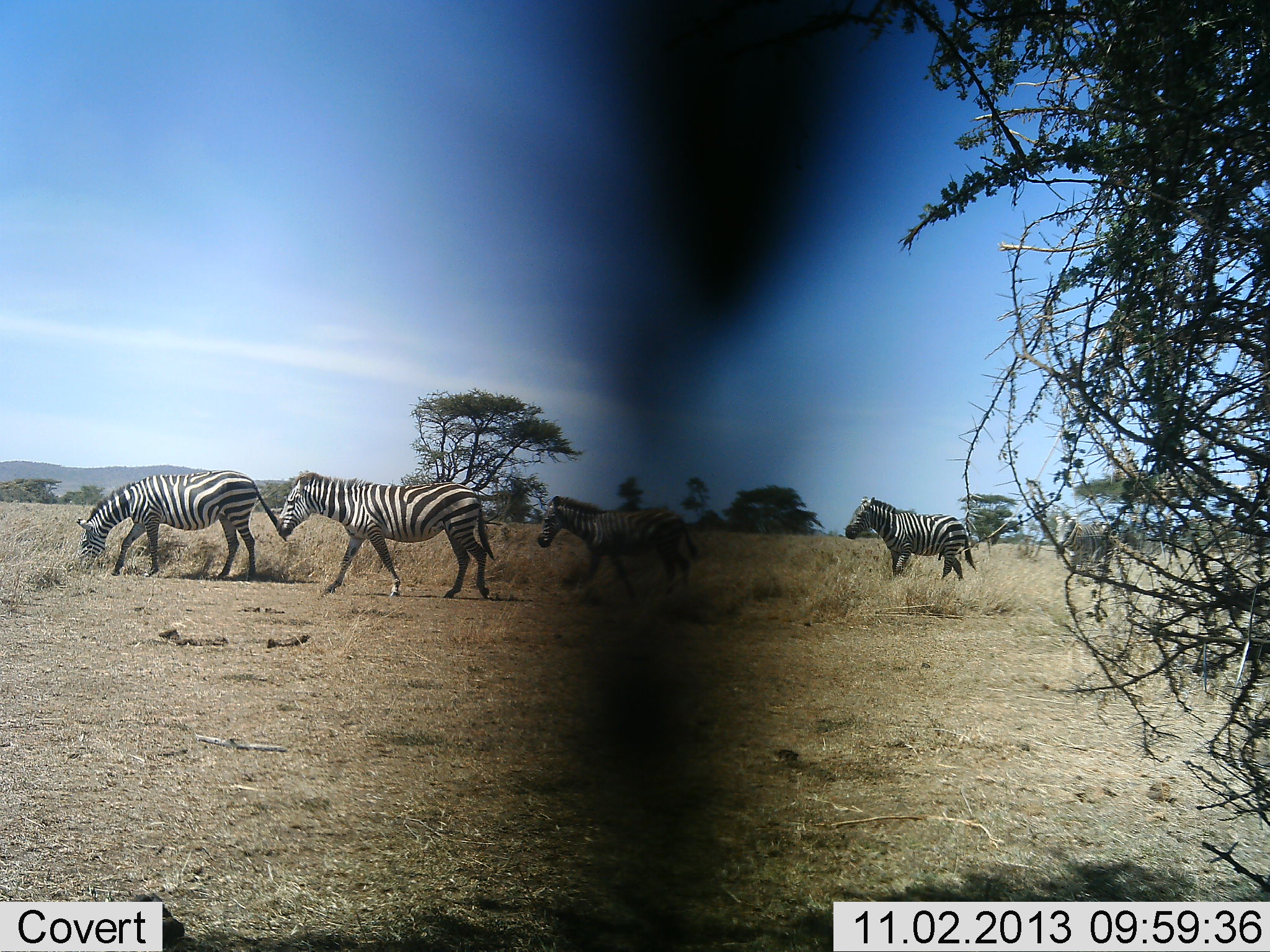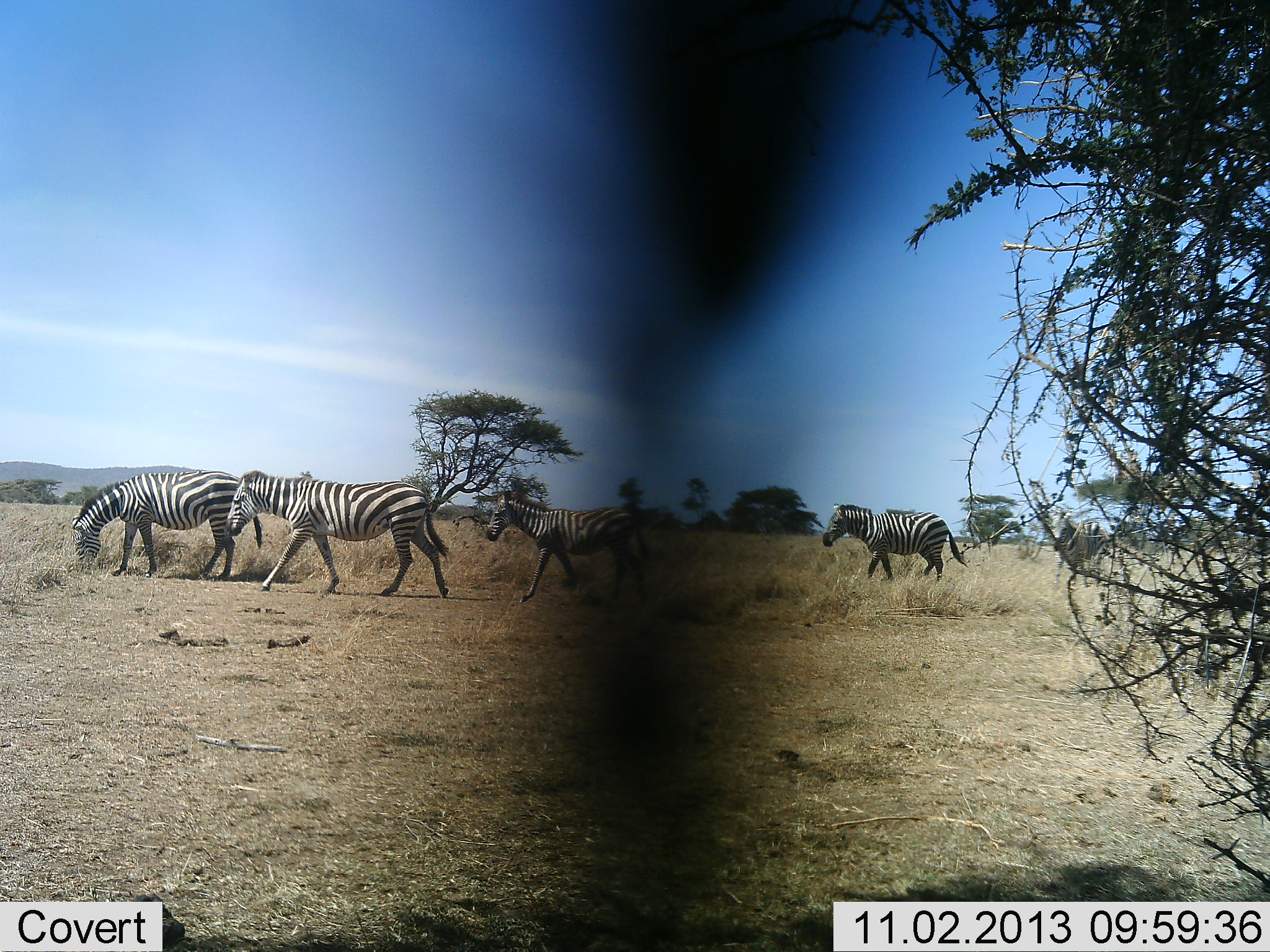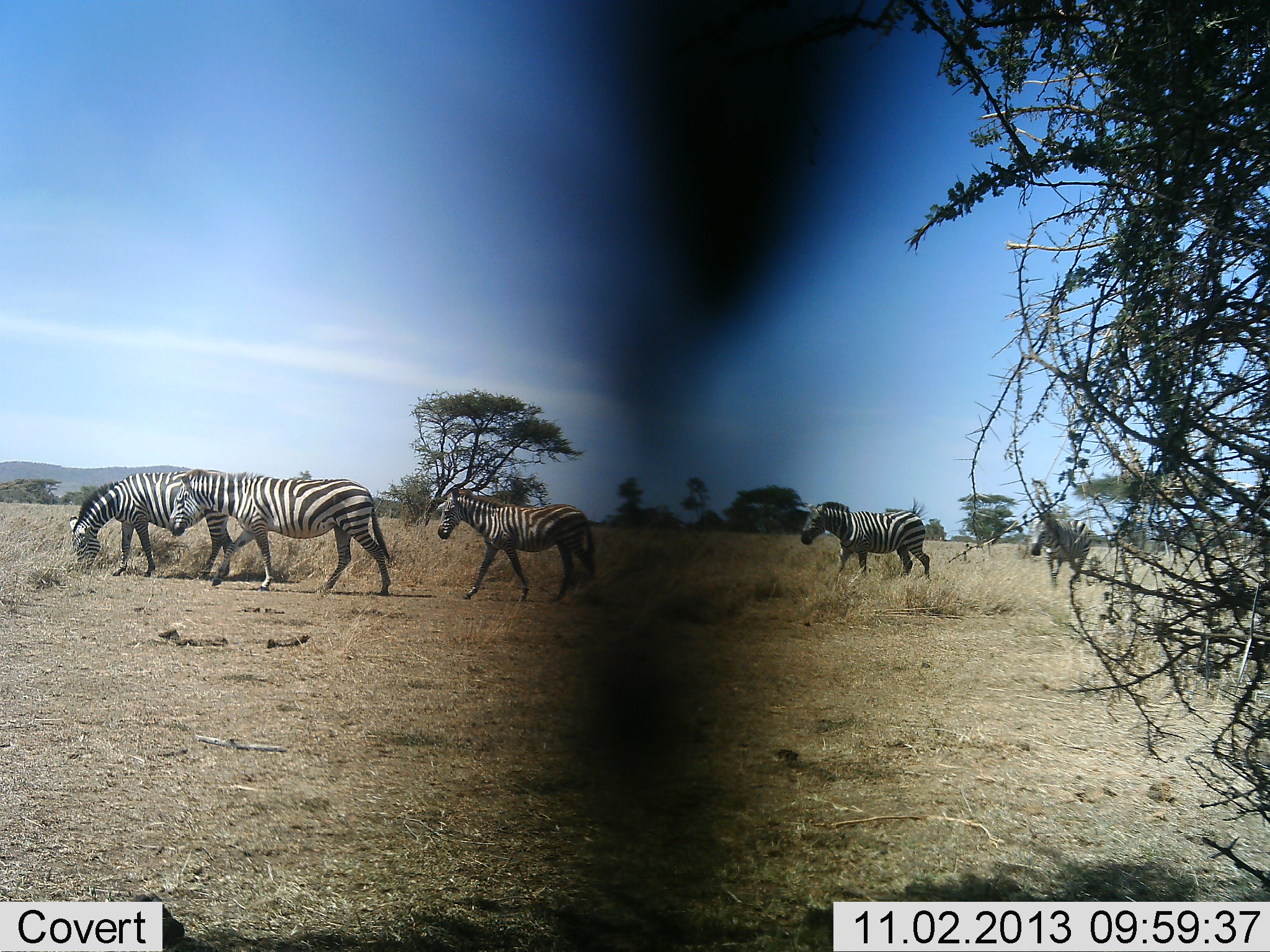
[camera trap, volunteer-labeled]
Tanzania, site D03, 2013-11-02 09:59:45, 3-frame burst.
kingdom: Animalia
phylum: Chordata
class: Mammalia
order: Perissodactyla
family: Equidae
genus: Equus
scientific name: Equus quagga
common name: plains zebra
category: zebra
Zebra (plains zebra) (Equus quagga), count 5. Behavior (volunteer vote fractions): standing 5%, resting 0%, moving 100%, interacting 0%. Young present (vote fraction): 14%. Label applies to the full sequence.